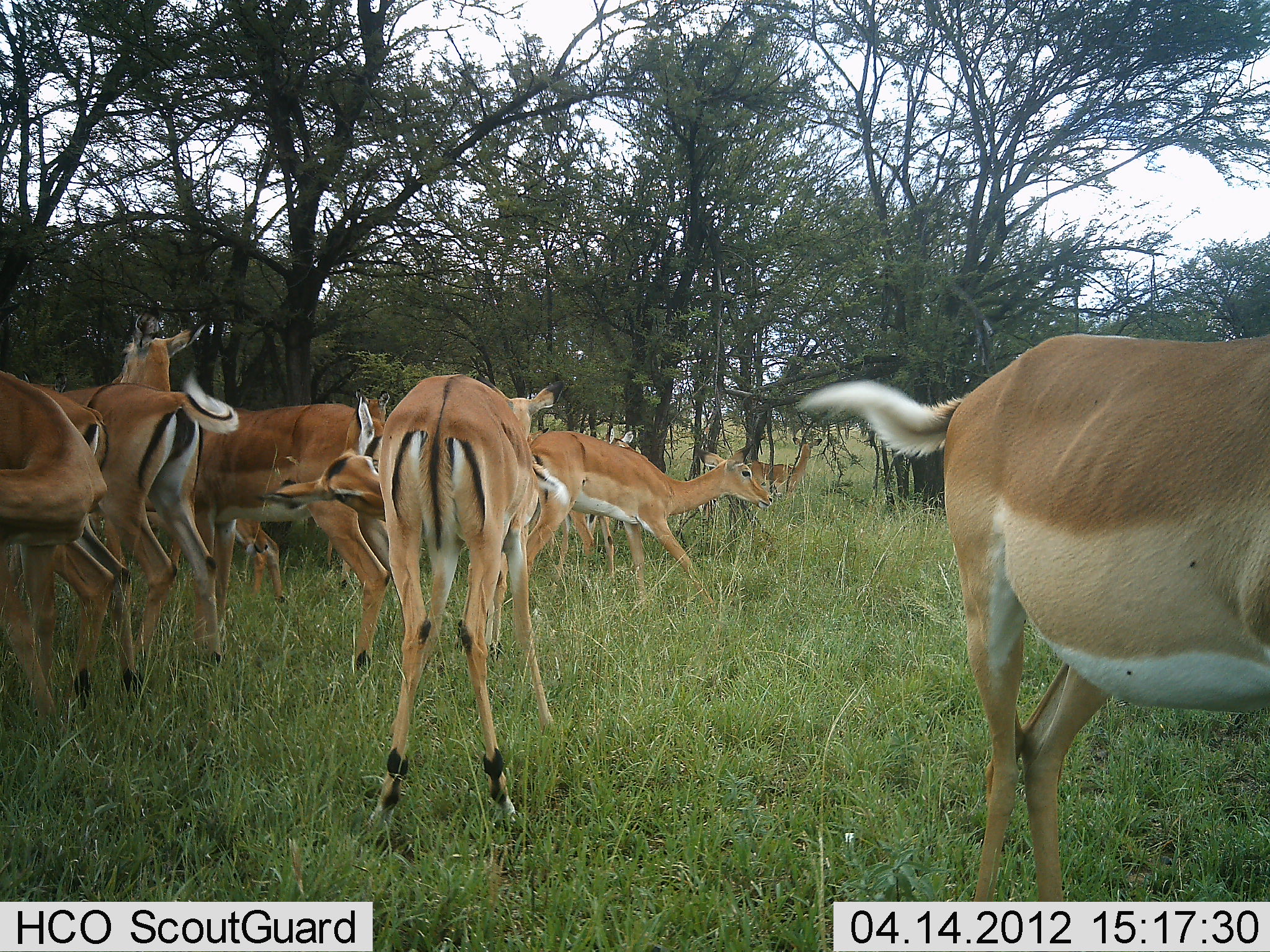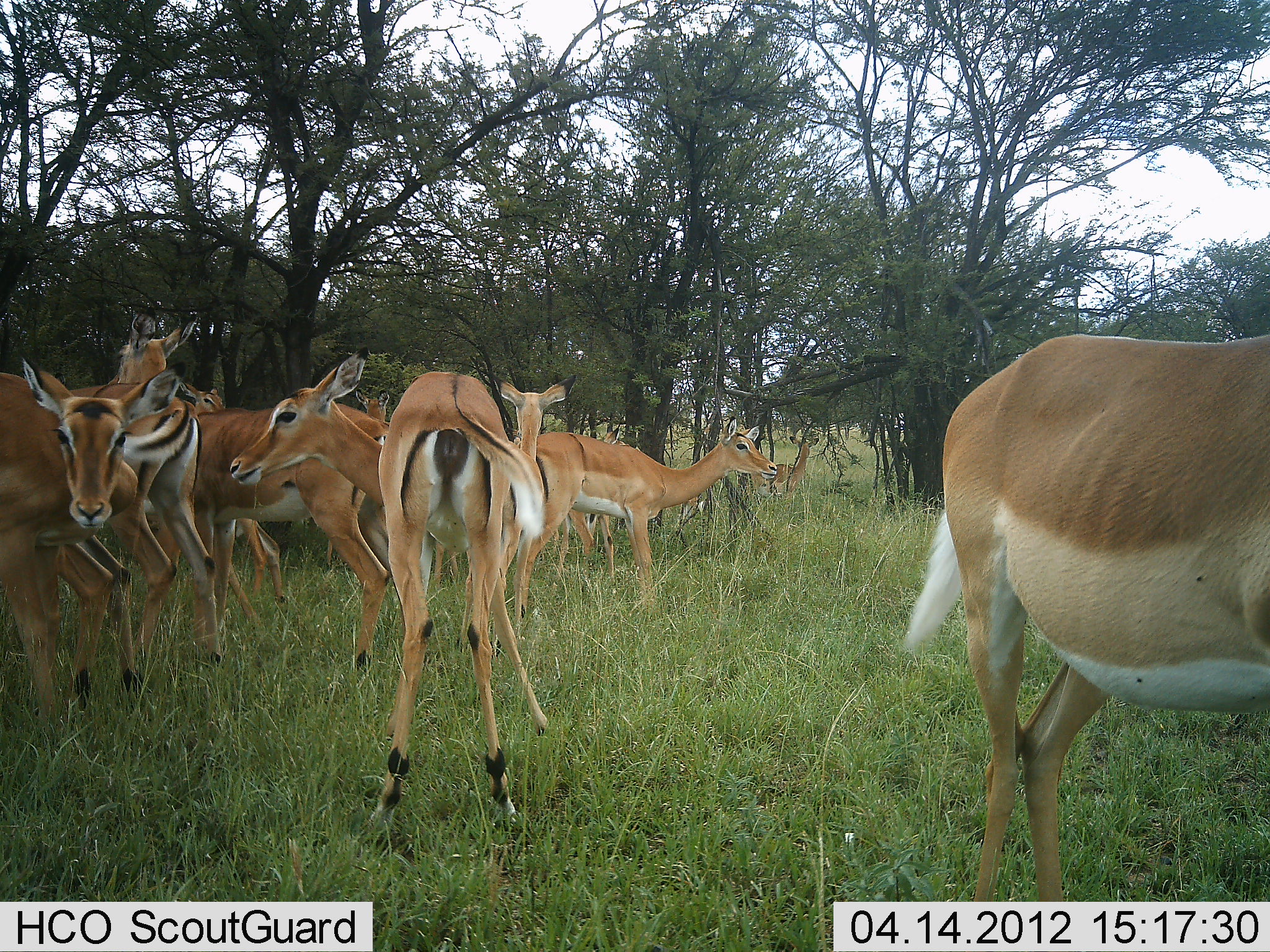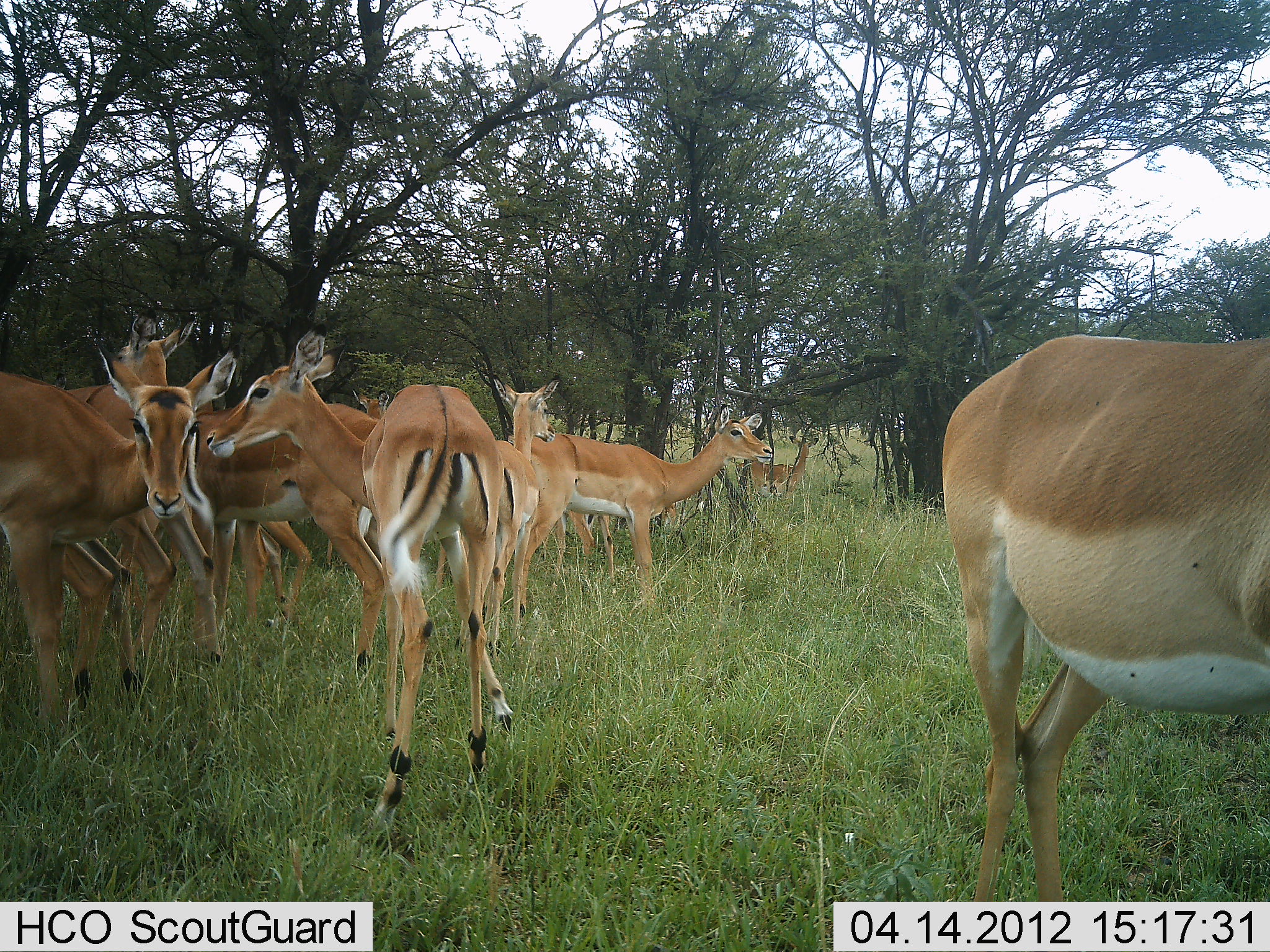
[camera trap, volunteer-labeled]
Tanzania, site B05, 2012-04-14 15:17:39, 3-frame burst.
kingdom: Animalia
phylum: Chordata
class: Mammalia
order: Artiodactyla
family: Bovidae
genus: Aepyceros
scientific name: Aepyceros melampus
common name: impala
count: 9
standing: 83%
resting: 0%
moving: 33%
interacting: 25%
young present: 0%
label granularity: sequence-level